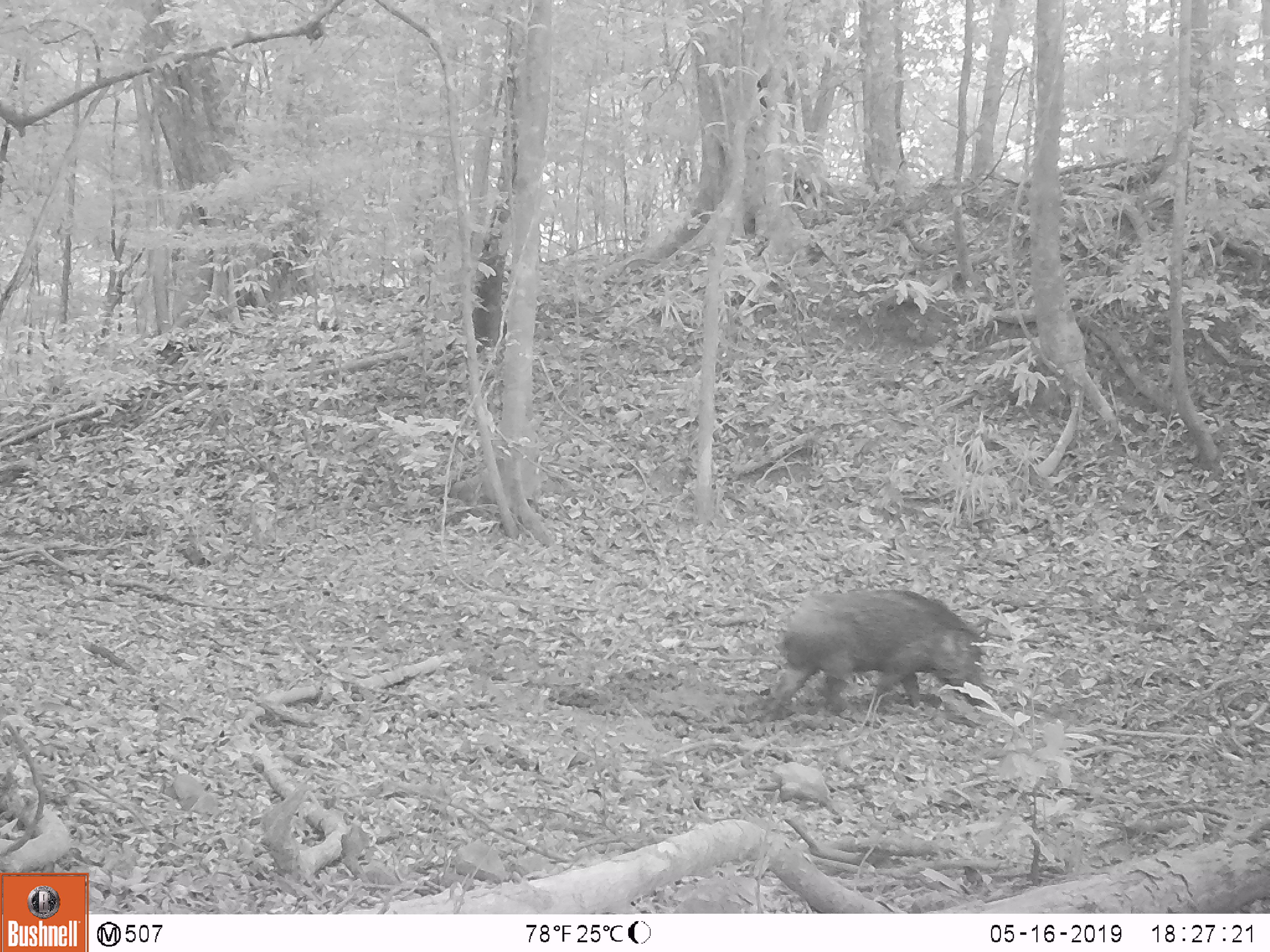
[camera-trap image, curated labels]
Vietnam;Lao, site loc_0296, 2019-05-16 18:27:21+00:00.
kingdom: Animalia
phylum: Chordata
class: Mammalia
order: Artiodactyla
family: Suidae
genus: Sus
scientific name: Sus scrofa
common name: eurasian wild pig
Eurasian wild pig (Sus scrofa). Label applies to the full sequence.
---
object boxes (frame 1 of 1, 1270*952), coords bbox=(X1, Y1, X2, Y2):
eurasian wild pig: bbox=(768, 587, 995, 709)